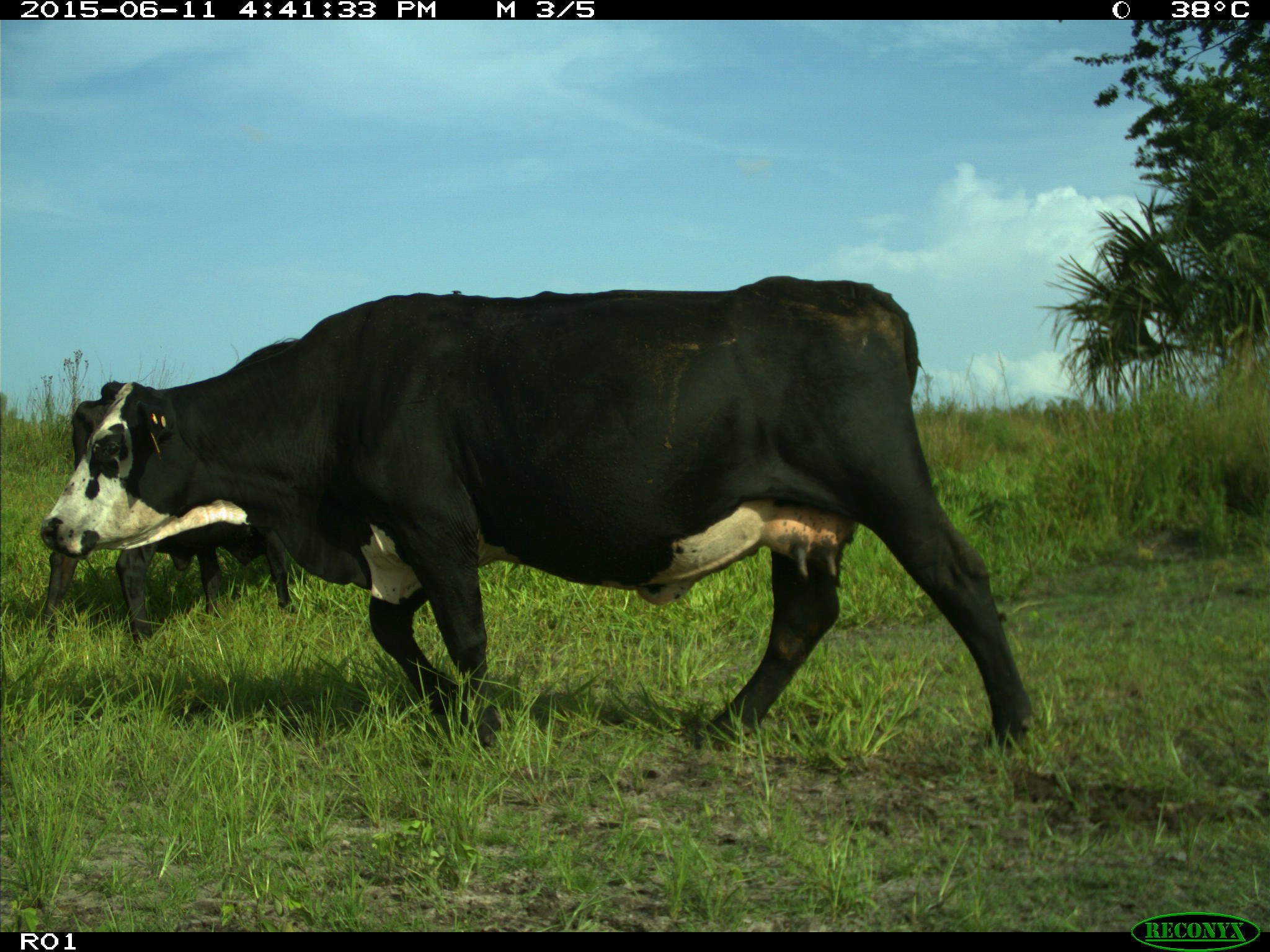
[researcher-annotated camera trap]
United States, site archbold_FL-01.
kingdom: Animalia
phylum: Chordata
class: Mammalia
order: Artiodactyla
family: Bovidae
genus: Bos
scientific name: Bos taurus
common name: domestic cow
Bos taurus (domestic cow).